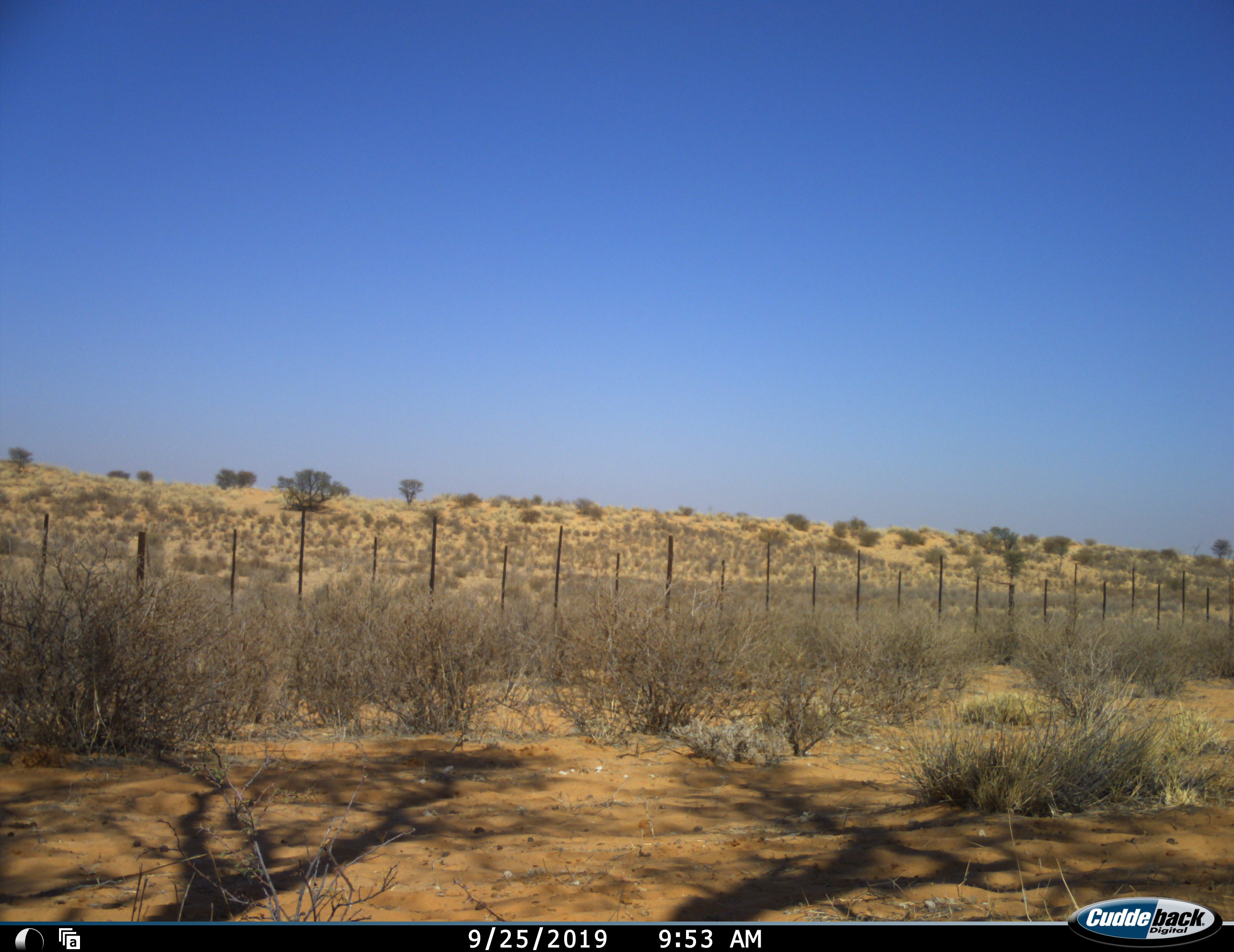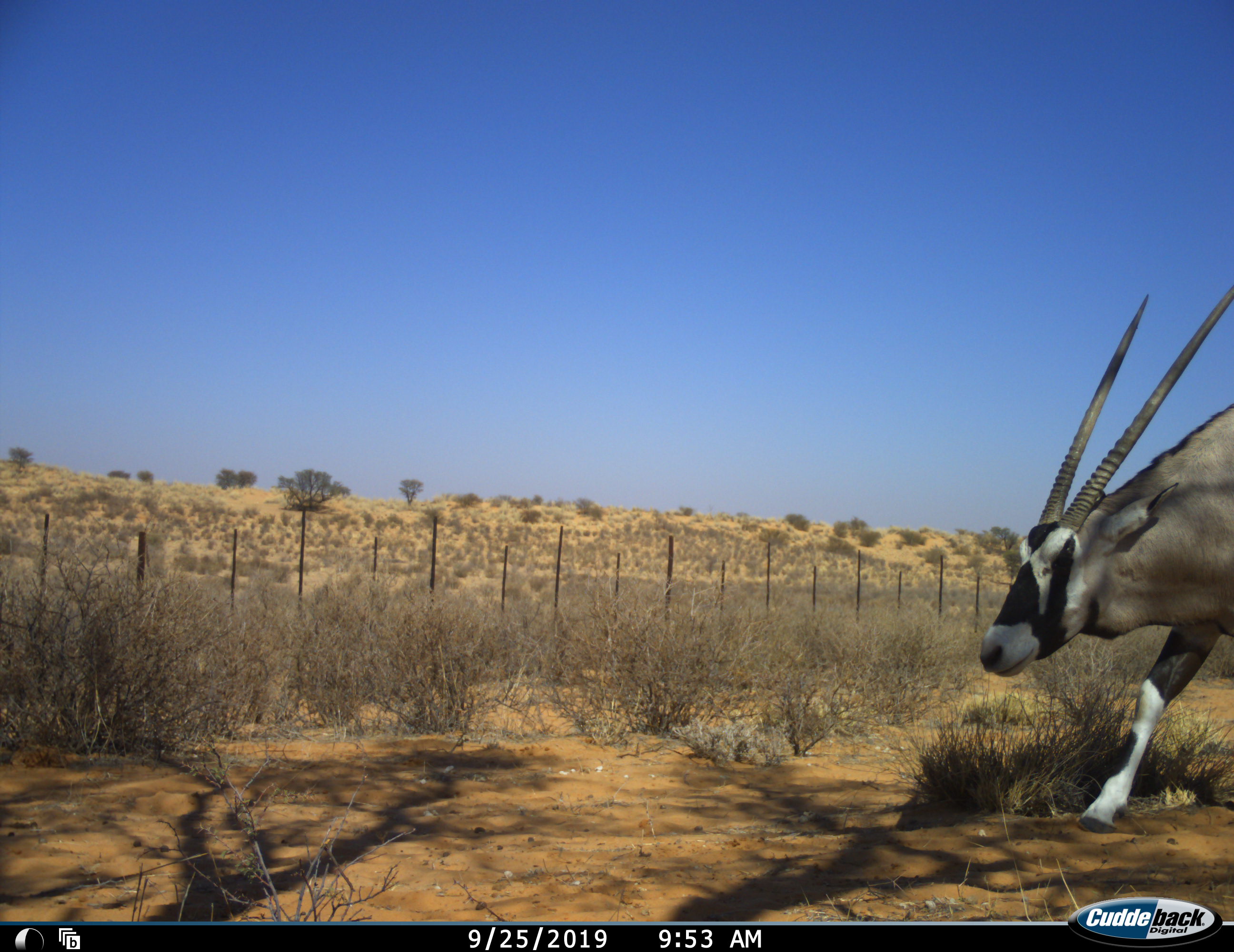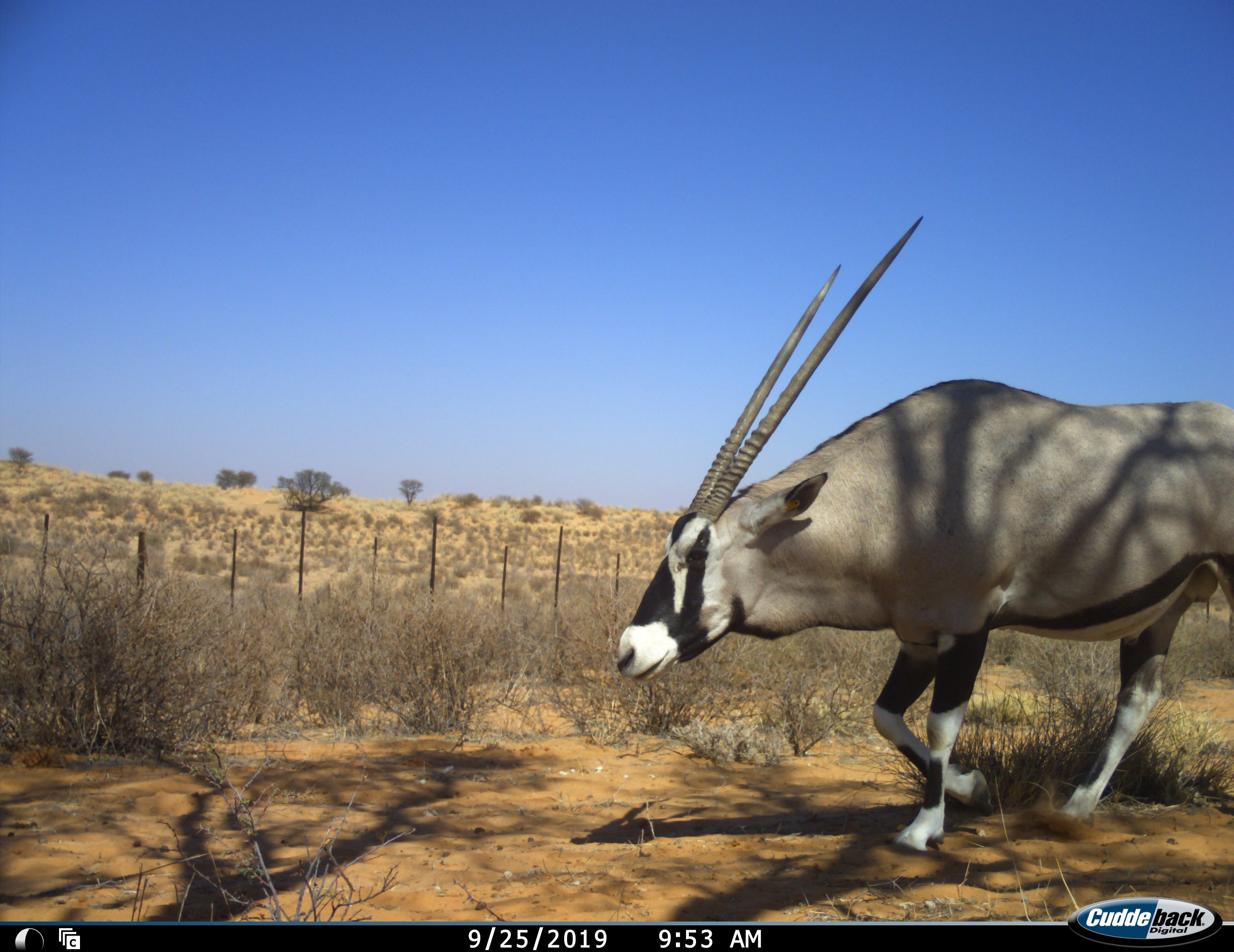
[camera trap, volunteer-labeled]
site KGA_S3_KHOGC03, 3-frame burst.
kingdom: Animalia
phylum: Chordata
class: Mammalia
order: Artiodactyla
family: Bovidae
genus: Oryx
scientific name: Oryx gazella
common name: gemsbok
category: oryx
Oryx (gemsbok) (Oryx gazella), count 1. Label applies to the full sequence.